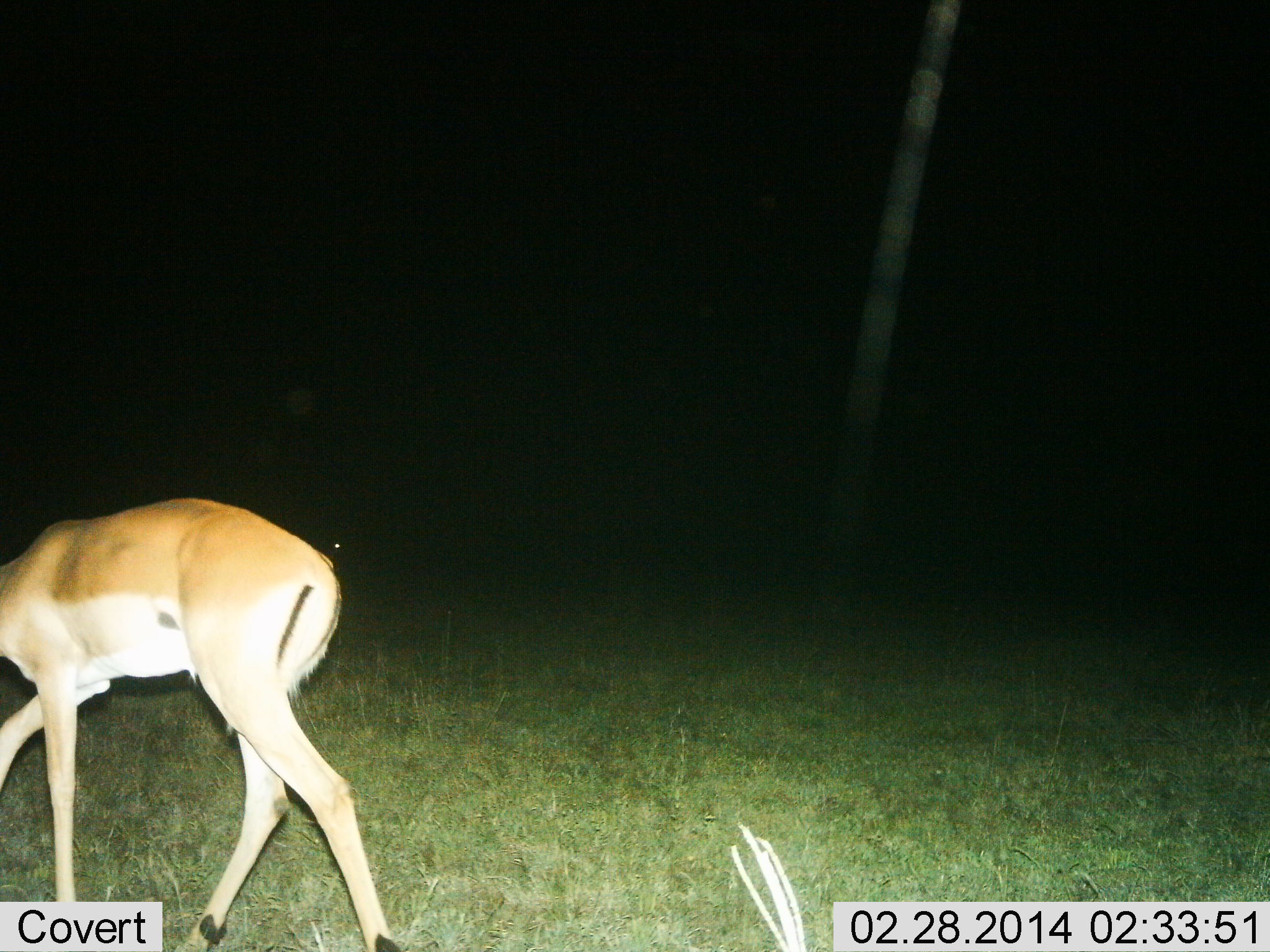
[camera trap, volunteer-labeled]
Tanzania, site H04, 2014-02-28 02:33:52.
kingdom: Animalia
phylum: Chordata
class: Mammalia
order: Artiodactyla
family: Bovidae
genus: Nanger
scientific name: Nanger granti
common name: grant's gazelle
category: gazellegrants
Gazellegrants (grant's gazelle) (Nanger granti), count 1. Behavior (volunteer vote fractions): standing 20%, resting 0%, moving 80%, interacting 0%. Young present (vote fraction): 0%. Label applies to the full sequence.